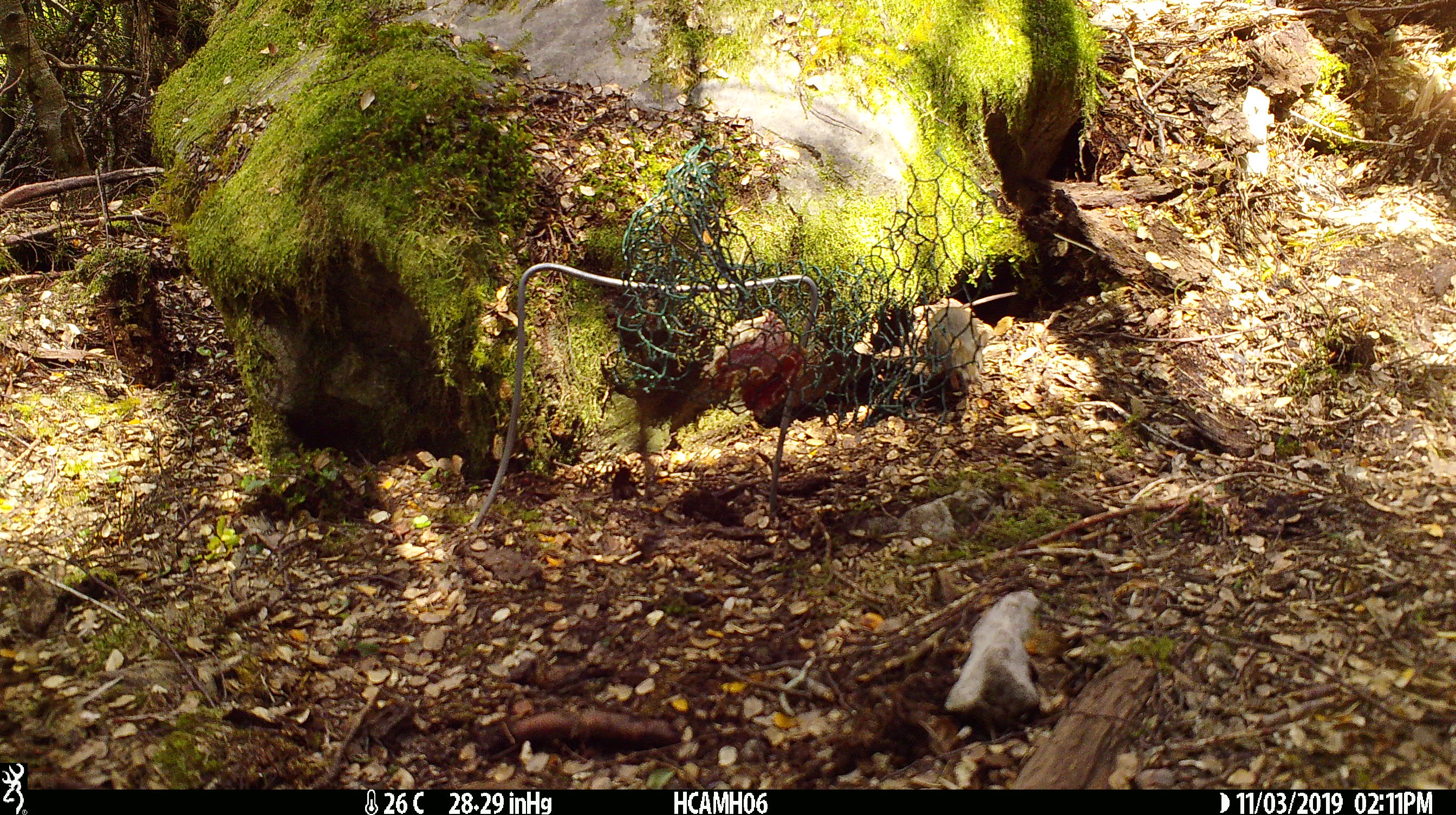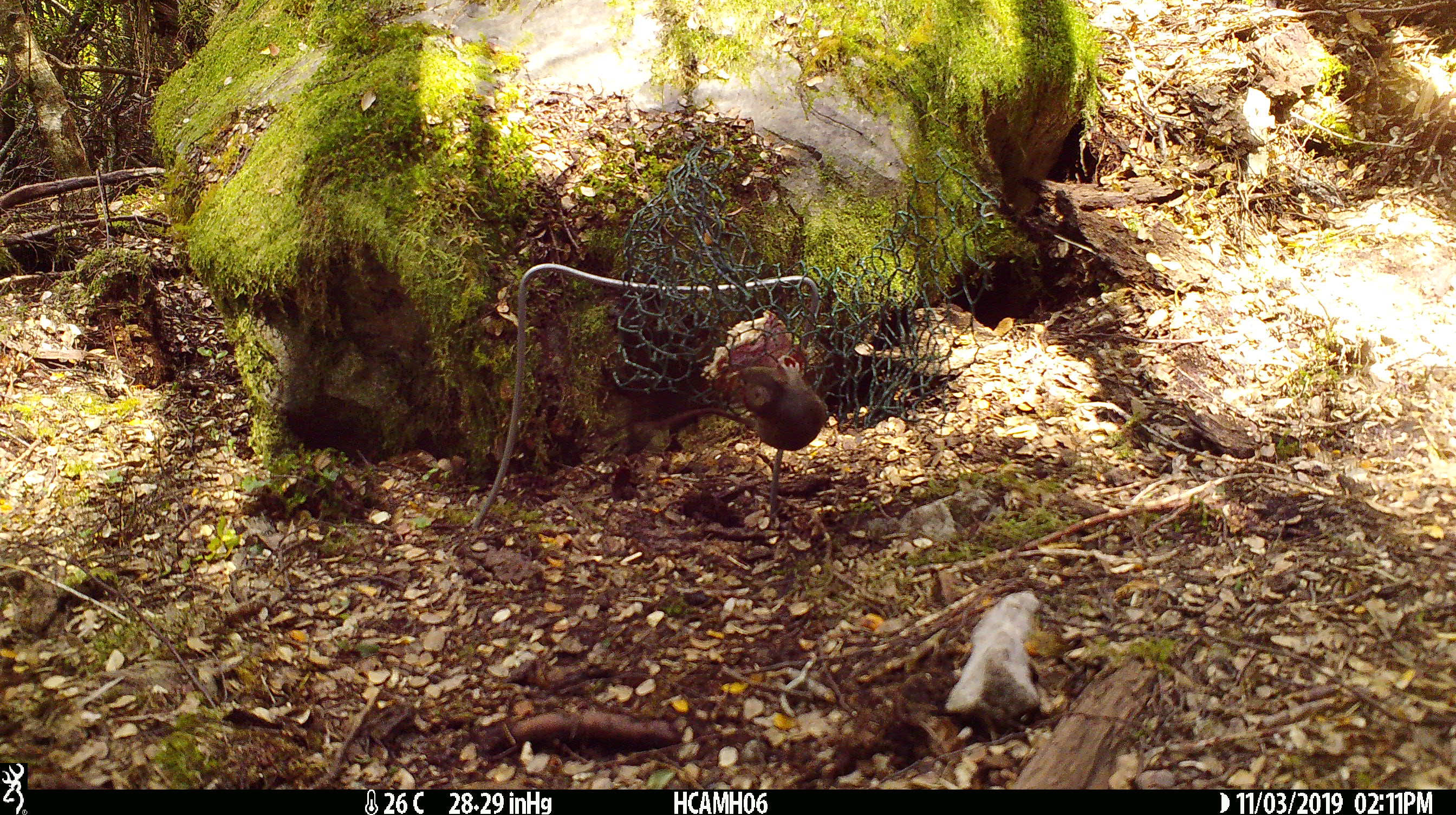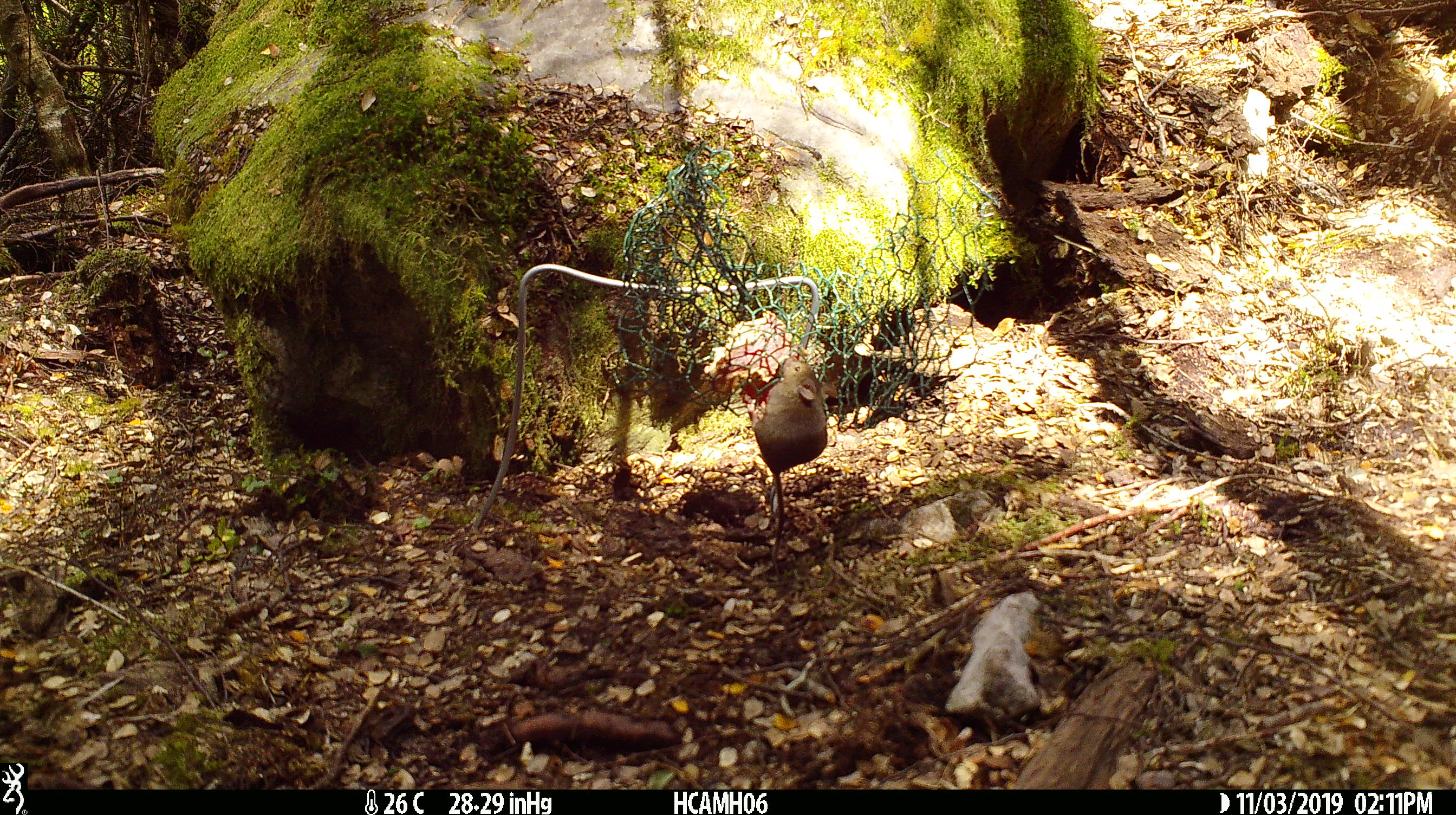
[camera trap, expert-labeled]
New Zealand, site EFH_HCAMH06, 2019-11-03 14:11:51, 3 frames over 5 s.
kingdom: Animalia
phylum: Chordata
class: Mammalia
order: Rodentia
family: Muridae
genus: Mus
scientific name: Mus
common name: mouse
Mouse (Mus).